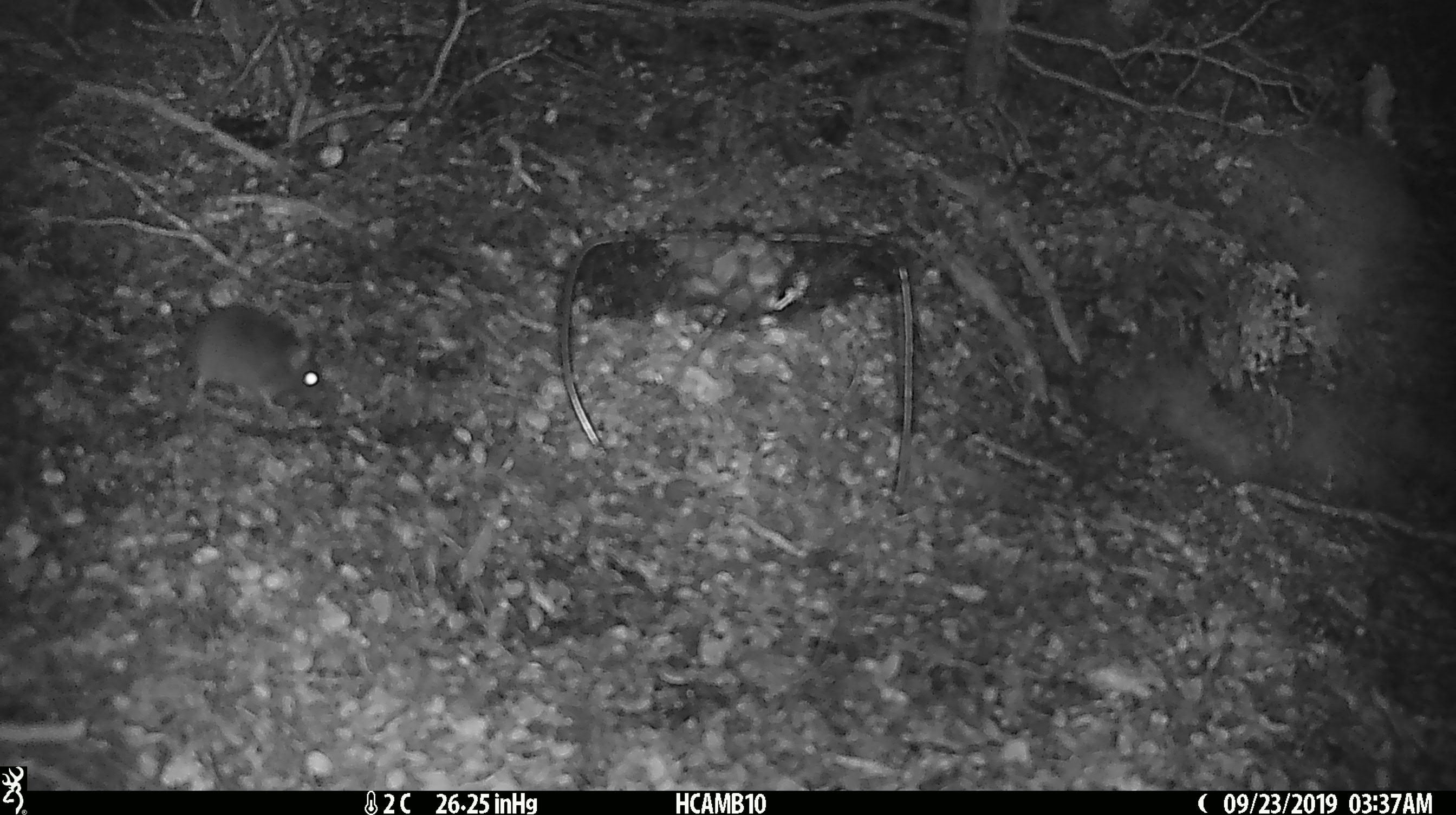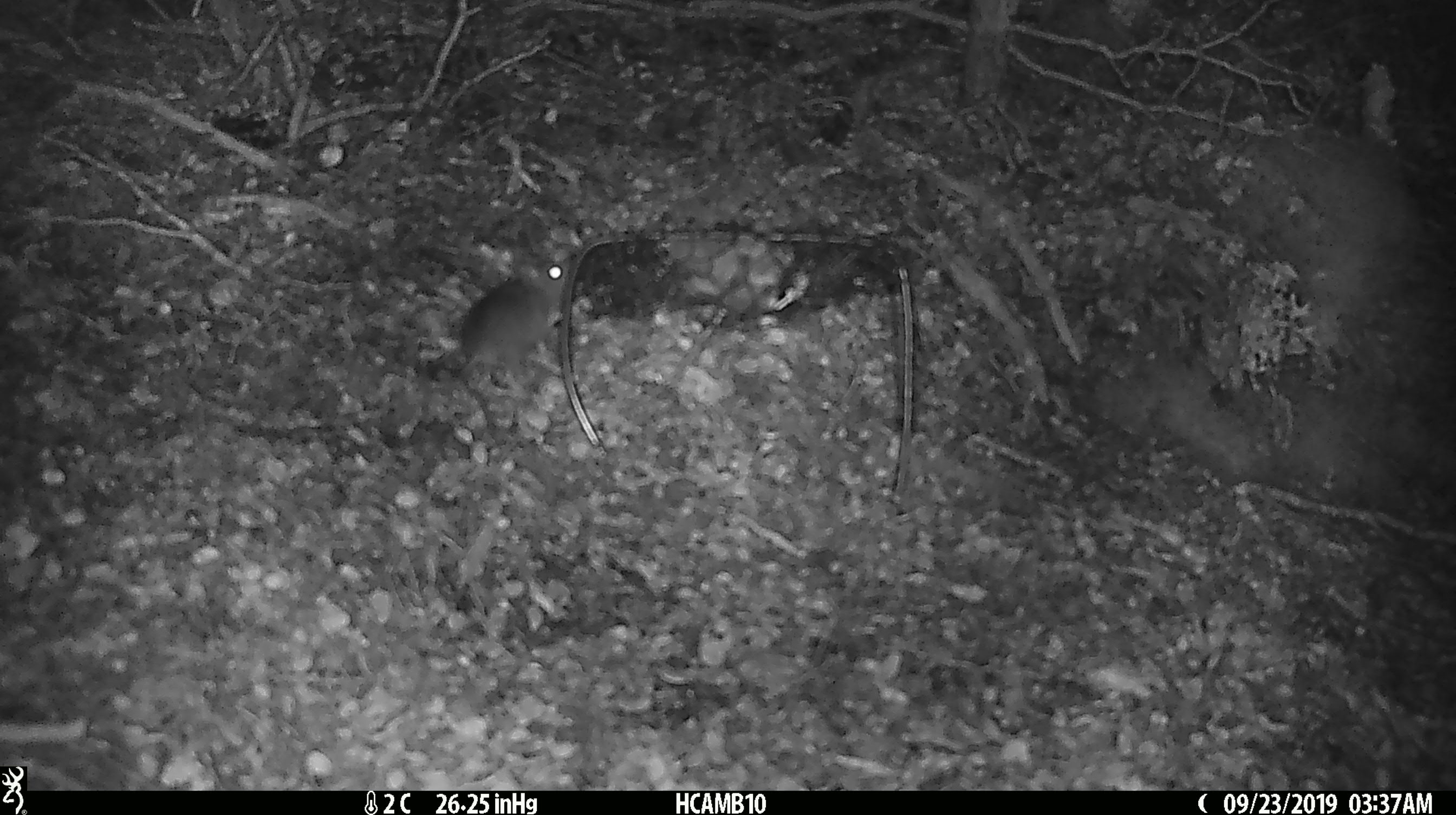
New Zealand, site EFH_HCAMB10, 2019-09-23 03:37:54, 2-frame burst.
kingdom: Animalia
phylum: Chordata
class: Mammalia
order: Rodentia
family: Muridae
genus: Mus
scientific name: Mus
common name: mouse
Mouse (Mus).